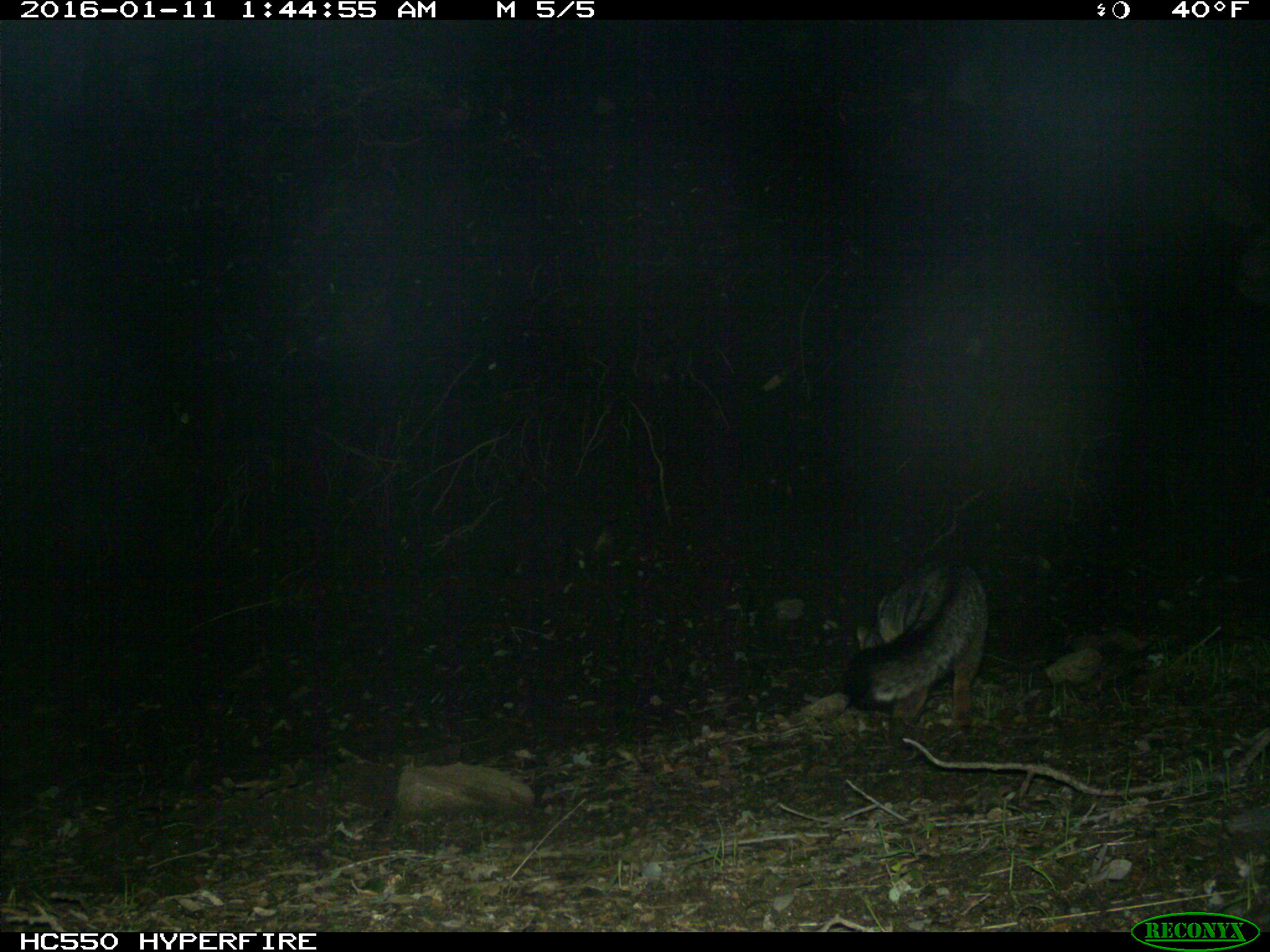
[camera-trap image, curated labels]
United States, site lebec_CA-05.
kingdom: Animalia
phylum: Chordata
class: Mammalia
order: Carnivora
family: Canidae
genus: Urocyon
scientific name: Urocyon cinereoargenteus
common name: gray fox